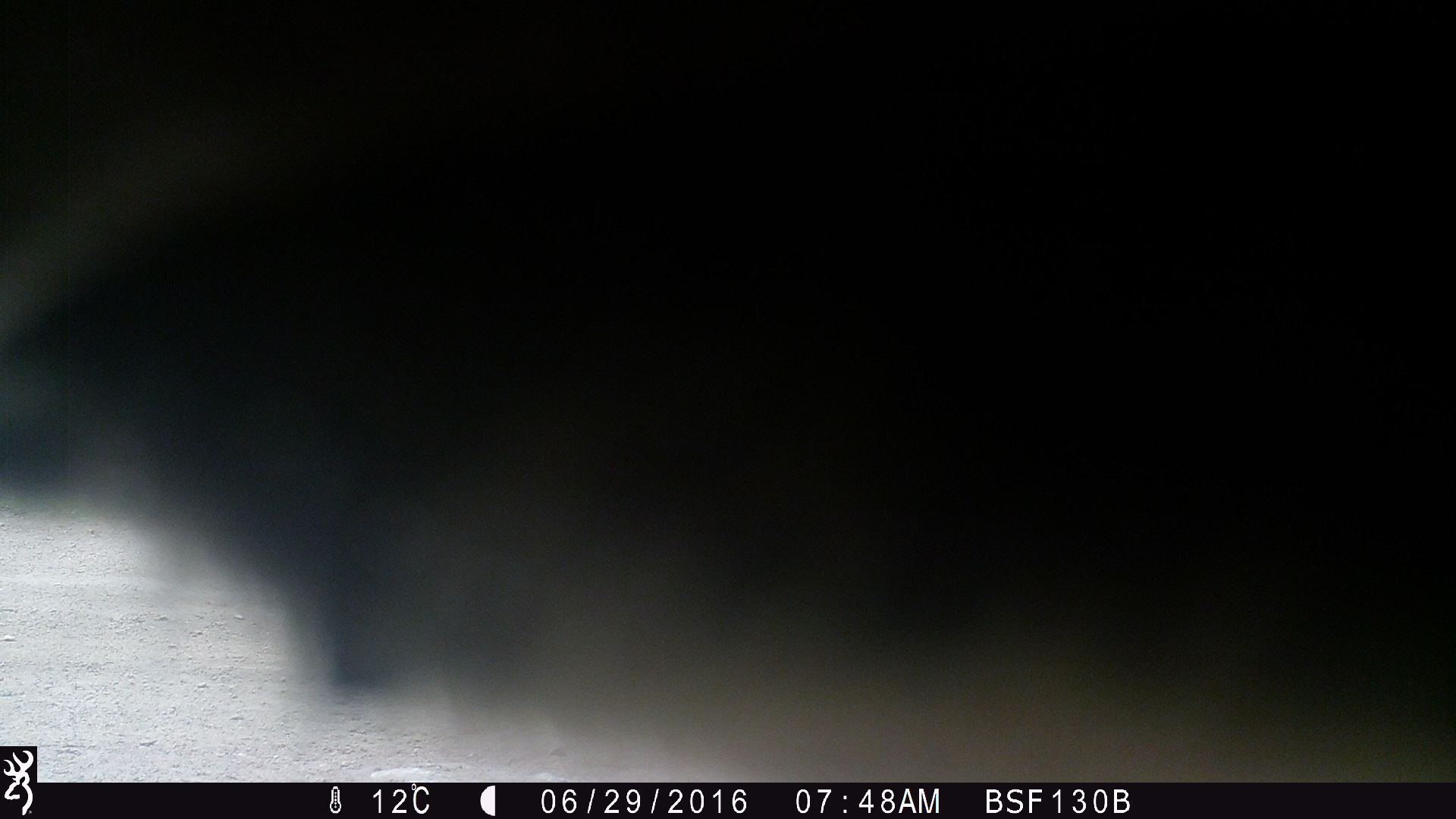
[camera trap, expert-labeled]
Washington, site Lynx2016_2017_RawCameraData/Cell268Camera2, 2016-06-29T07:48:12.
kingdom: Animalia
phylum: Chordata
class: Mammalia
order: Artiodactyla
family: Bovidae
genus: Bos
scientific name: Bos taurus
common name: domestic cattle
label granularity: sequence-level